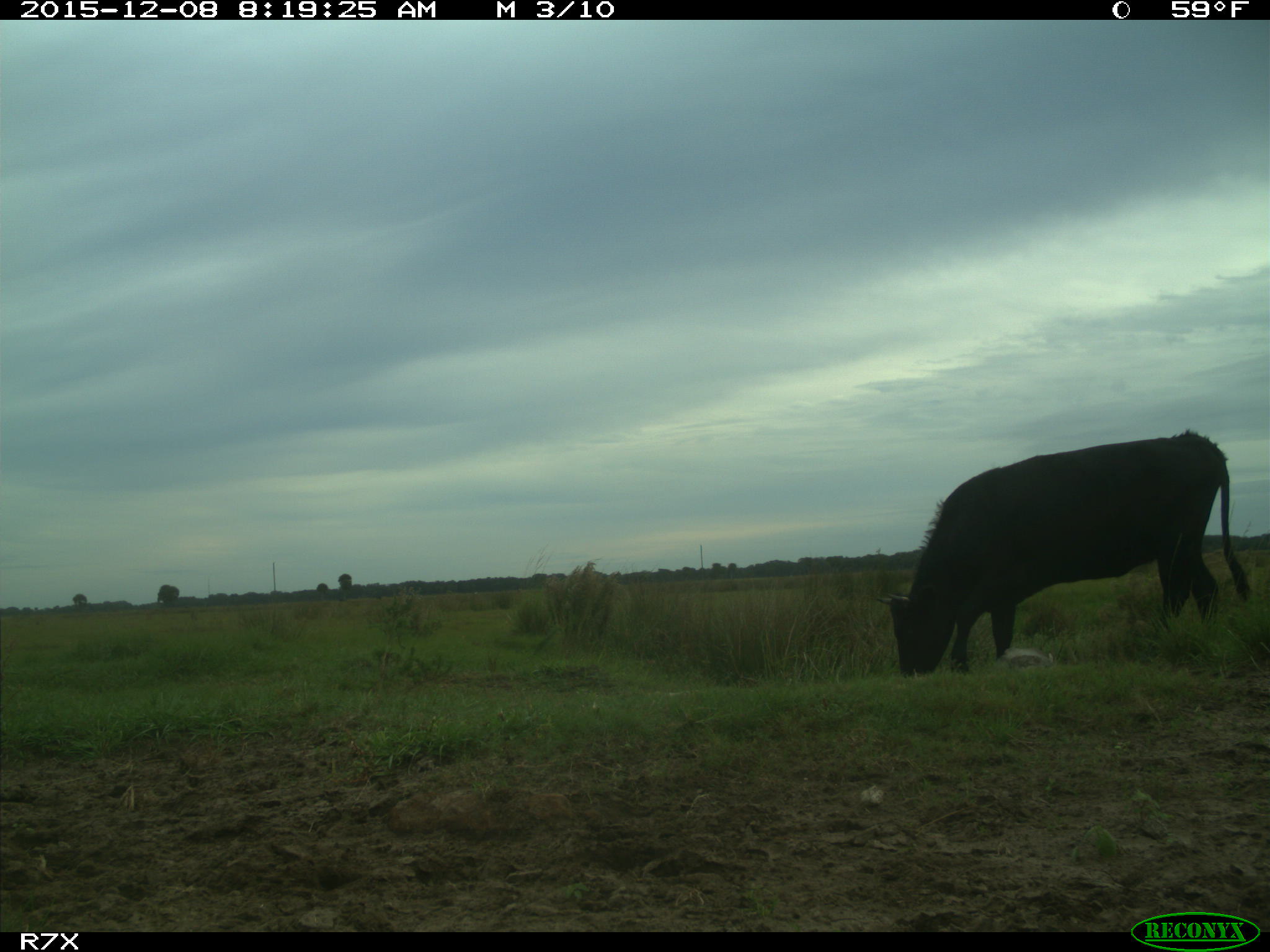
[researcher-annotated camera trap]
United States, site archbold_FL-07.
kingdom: Animalia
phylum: Chordata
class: Mammalia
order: Artiodactyla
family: Bovidae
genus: Bos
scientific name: Bos taurus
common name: domestic cow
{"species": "Bos taurus (domestic cow)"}